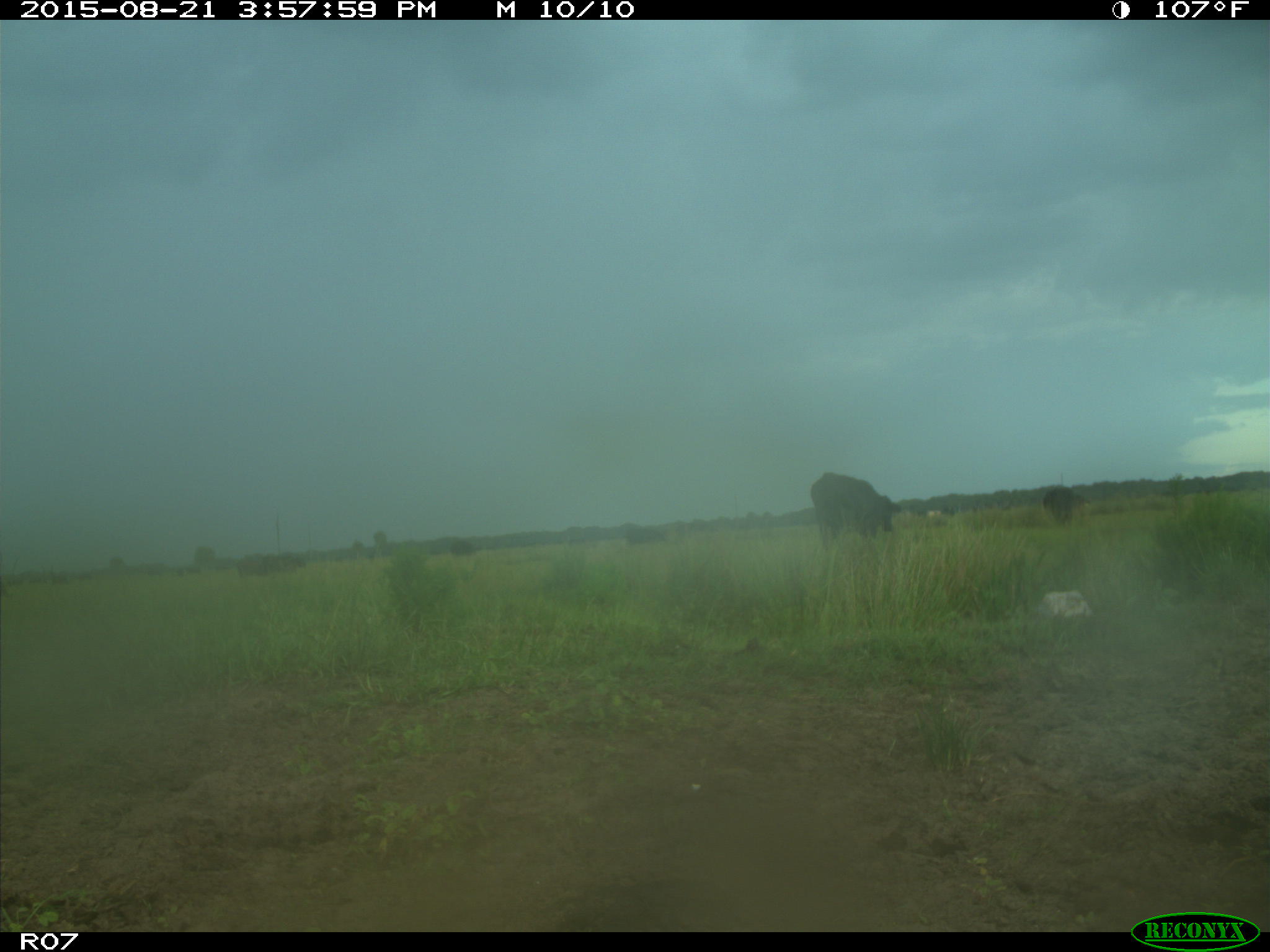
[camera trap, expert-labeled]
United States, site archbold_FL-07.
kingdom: Animalia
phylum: Chordata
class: Mammalia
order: Artiodactyla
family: Bovidae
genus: Bos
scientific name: Bos taurus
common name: domestic cow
Bos taurus (domestic cow).